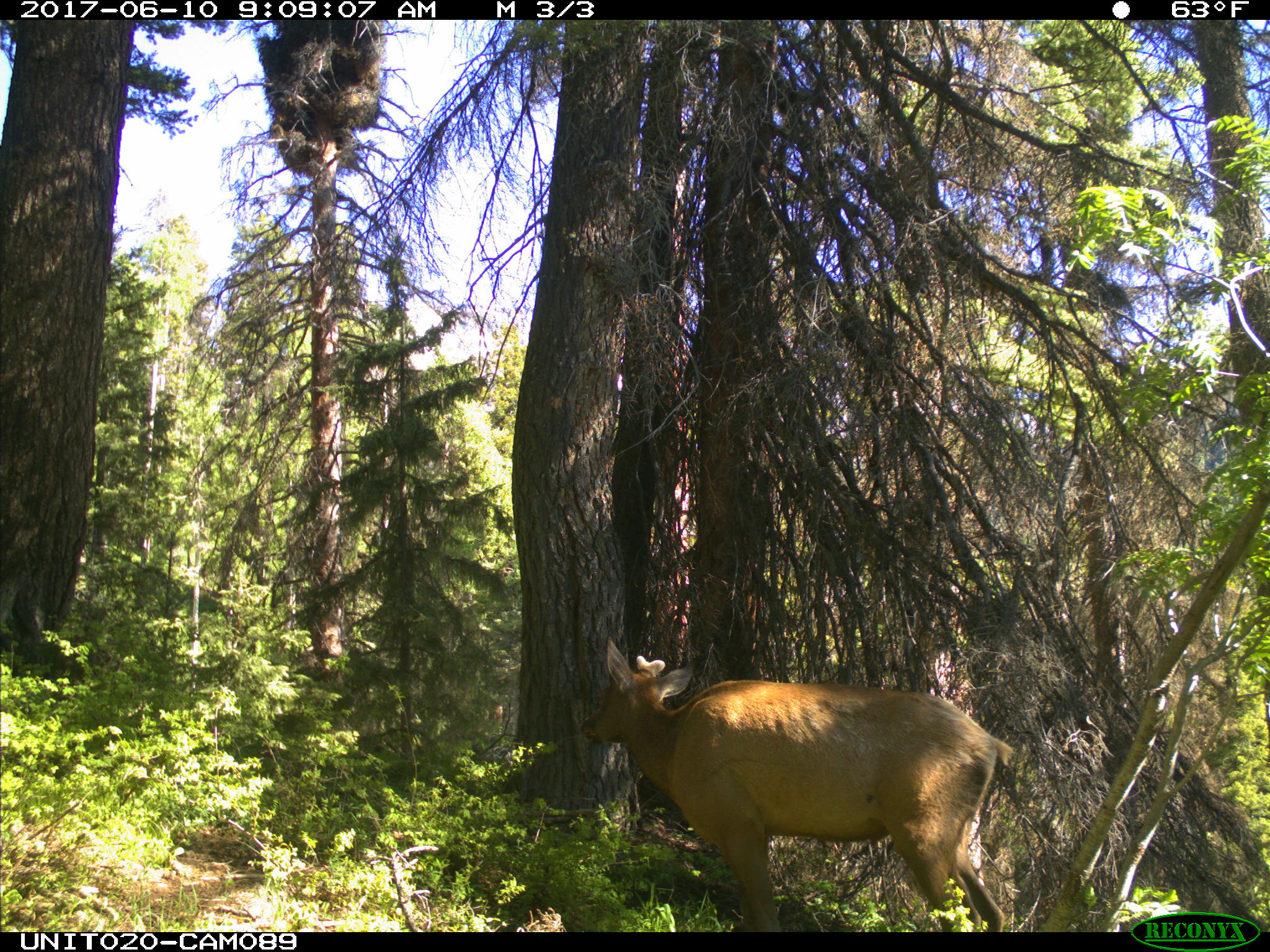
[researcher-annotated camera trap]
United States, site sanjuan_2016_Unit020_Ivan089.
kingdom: Animalia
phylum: Chordata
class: Mammalia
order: Artiodactyla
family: Cervidae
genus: Cervus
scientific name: Cervus elaphus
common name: red deer